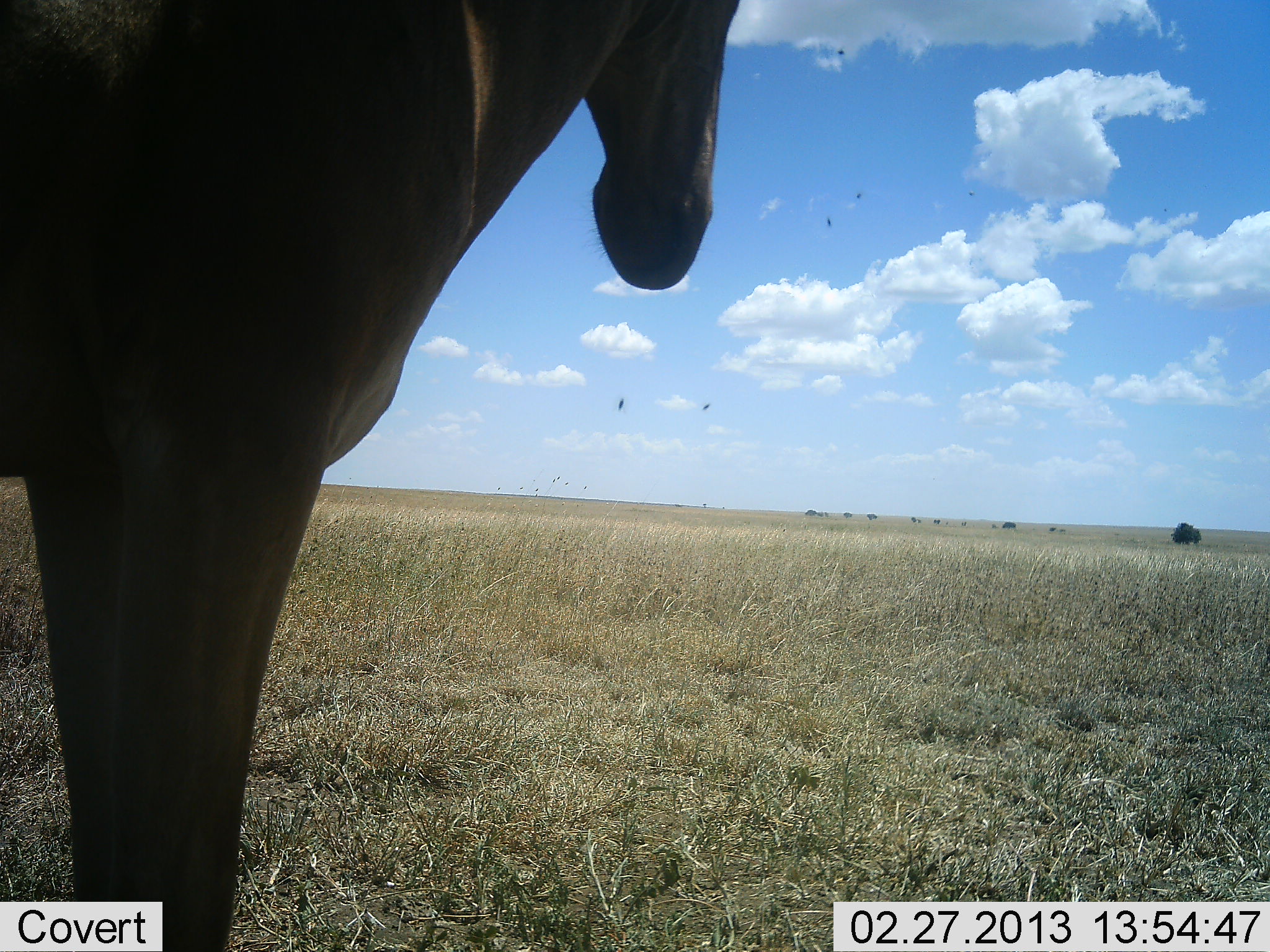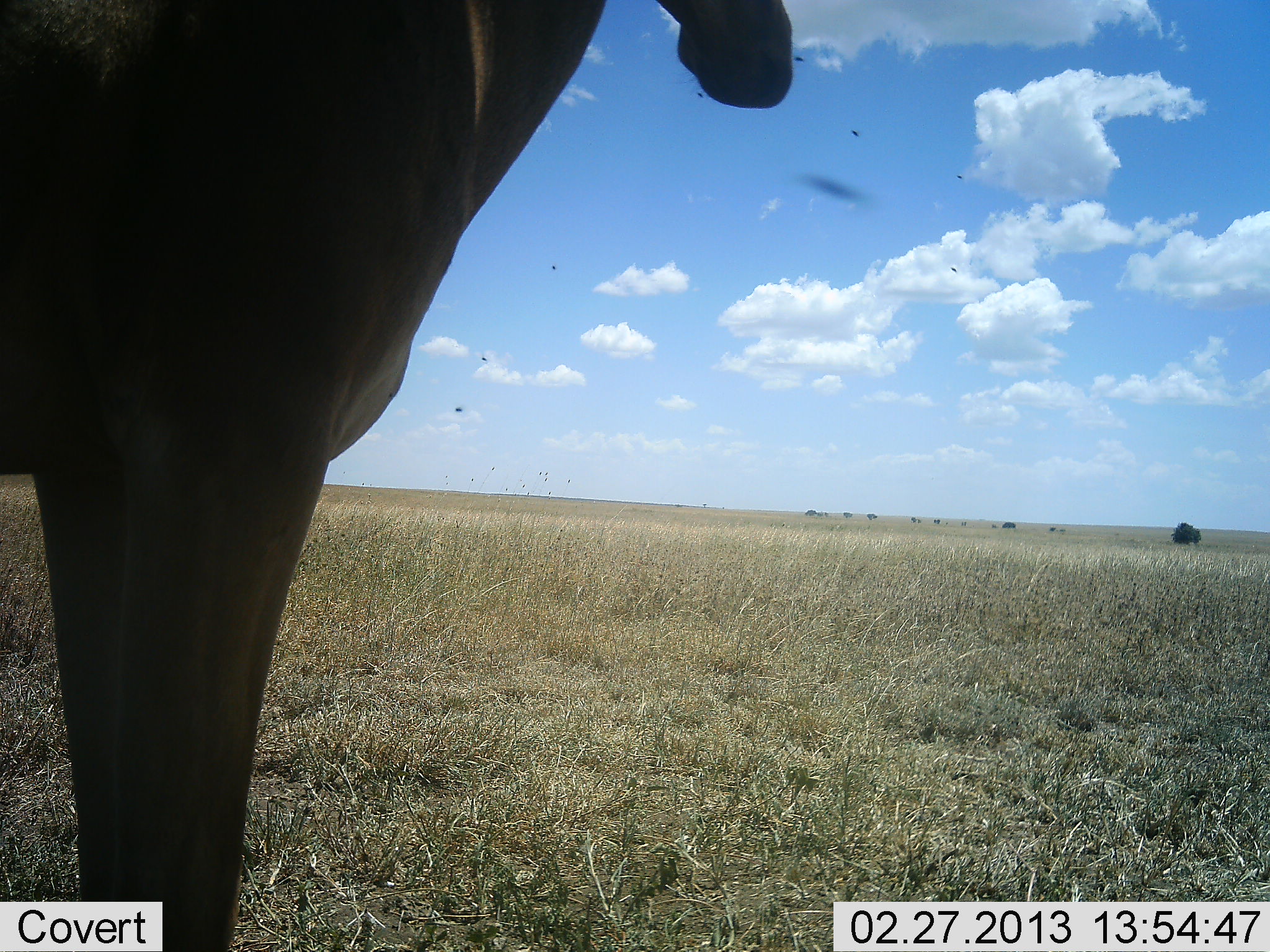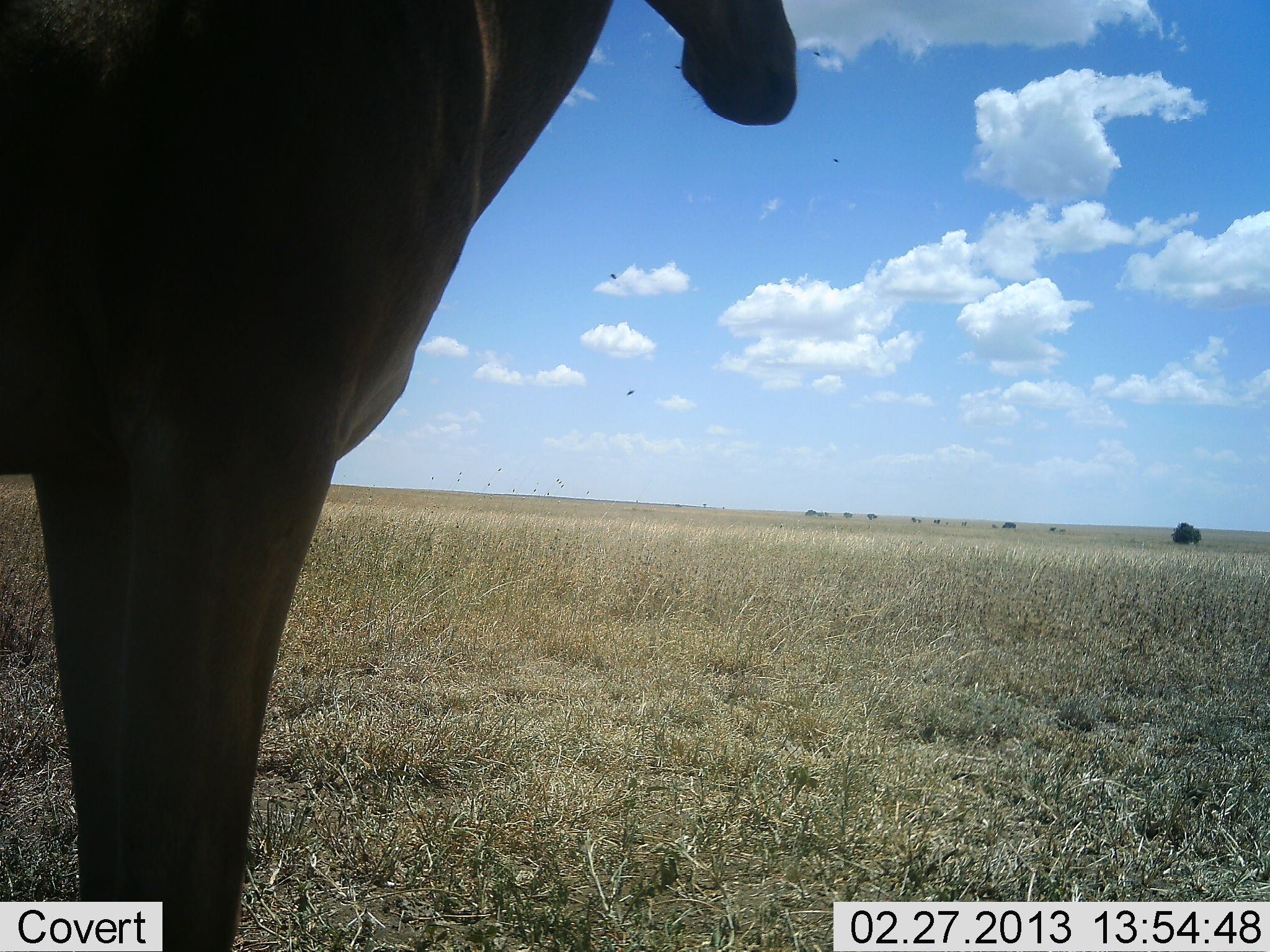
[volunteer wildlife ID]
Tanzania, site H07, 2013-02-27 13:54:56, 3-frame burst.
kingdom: Animalia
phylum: Chordata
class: Mammalia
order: Artiodactyla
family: Bovidae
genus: Alcelaphus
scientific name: Alcelaphus buselaphus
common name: hartebeest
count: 1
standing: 100%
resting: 0%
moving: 0%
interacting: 0%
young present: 0%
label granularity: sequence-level